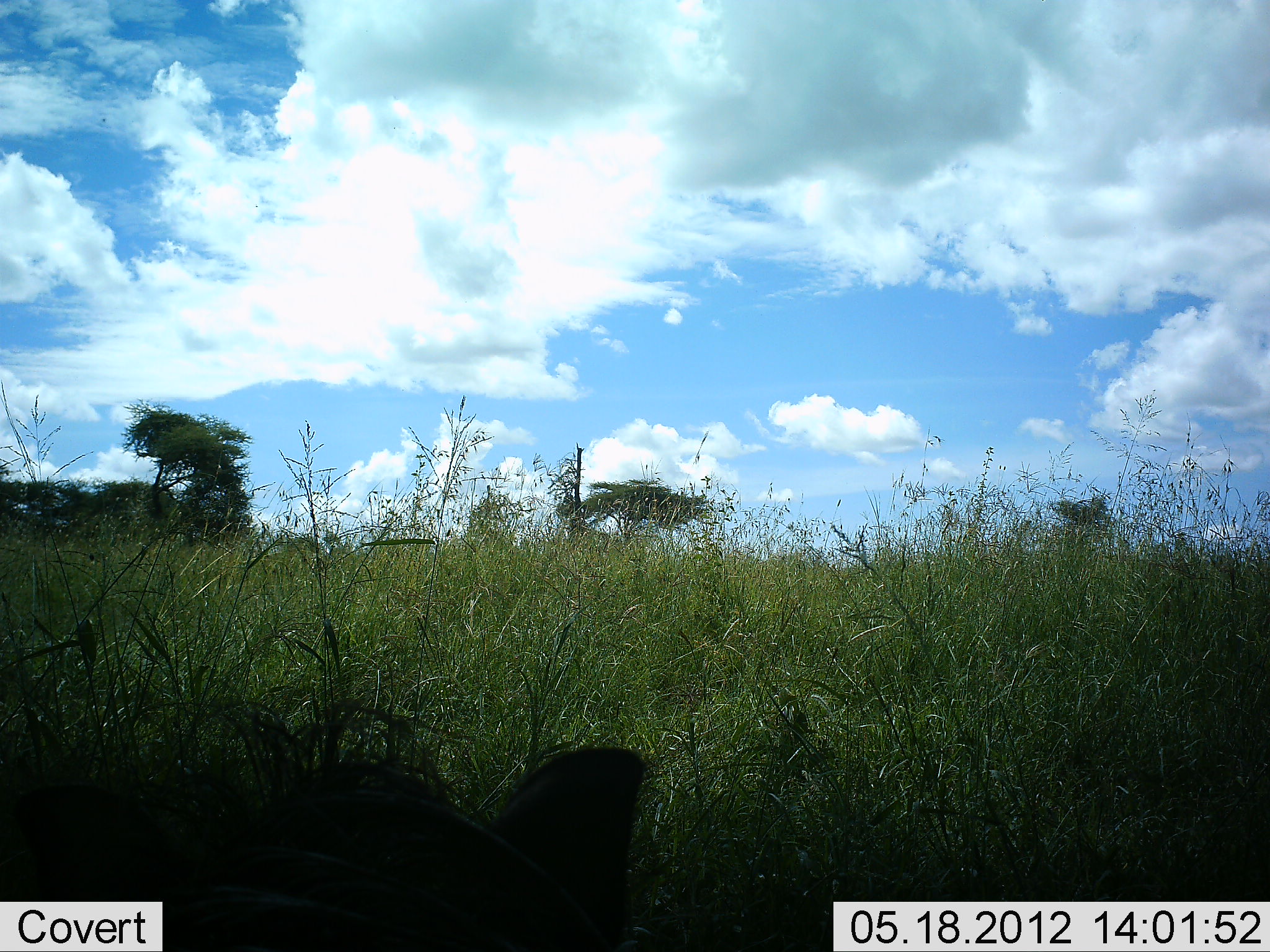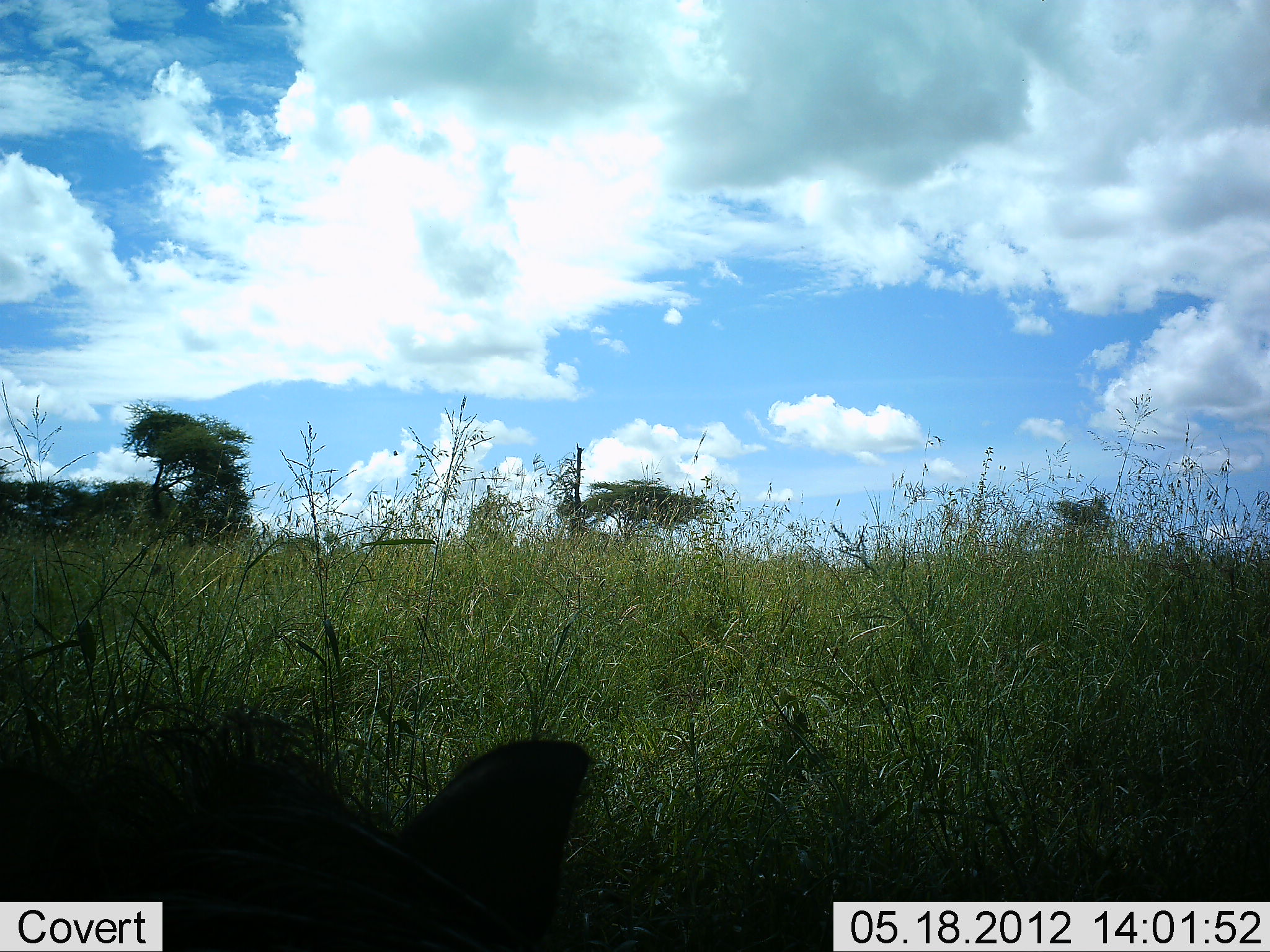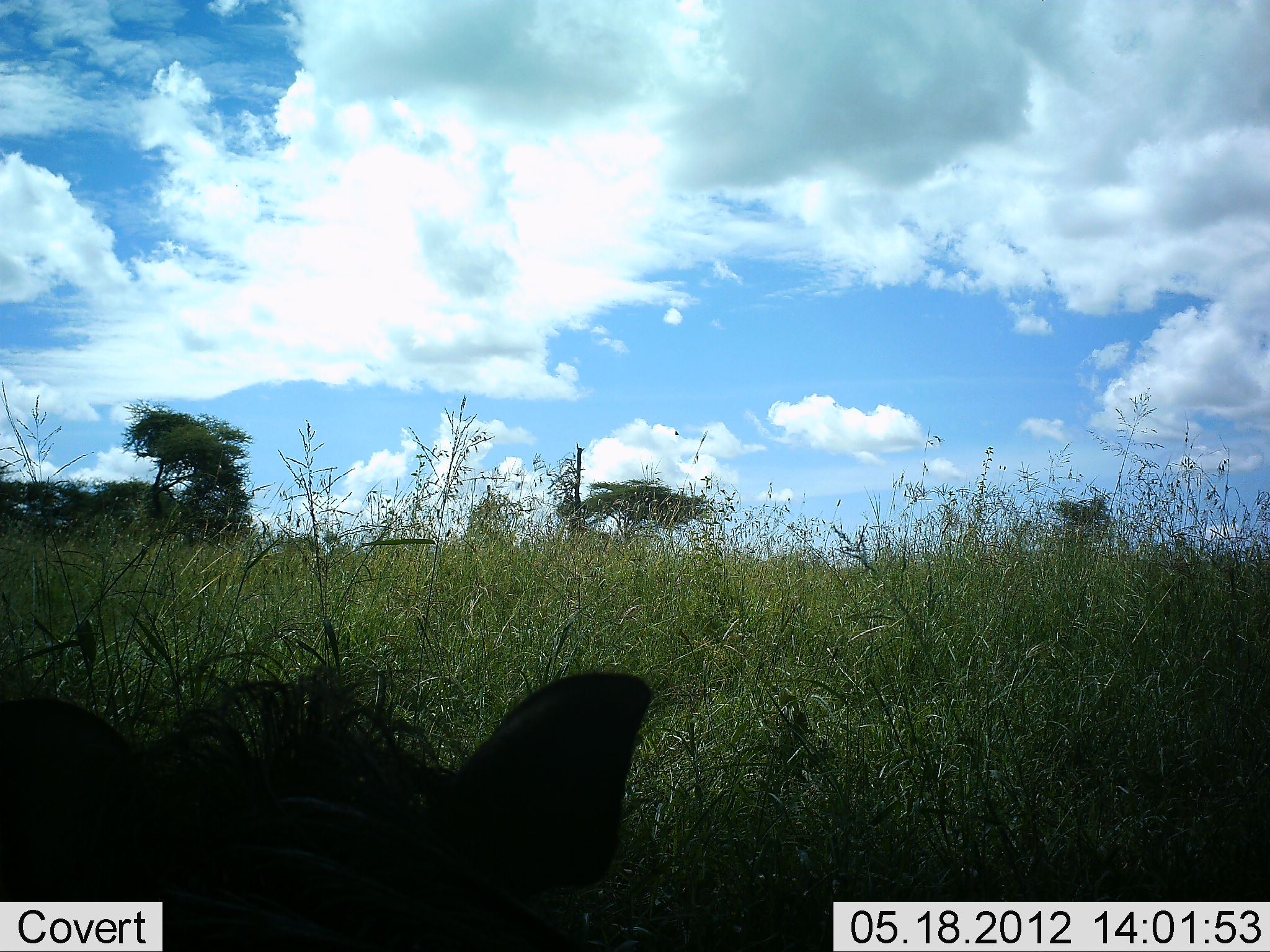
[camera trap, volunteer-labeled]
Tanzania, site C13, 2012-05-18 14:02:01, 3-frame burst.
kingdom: Animalia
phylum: Chordata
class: Mammalia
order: Artiodactyla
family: Suidae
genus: Phacochoerus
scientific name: Phacochoerus africanus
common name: warthog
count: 1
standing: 67%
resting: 33%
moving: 17%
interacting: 0%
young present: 0%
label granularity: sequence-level